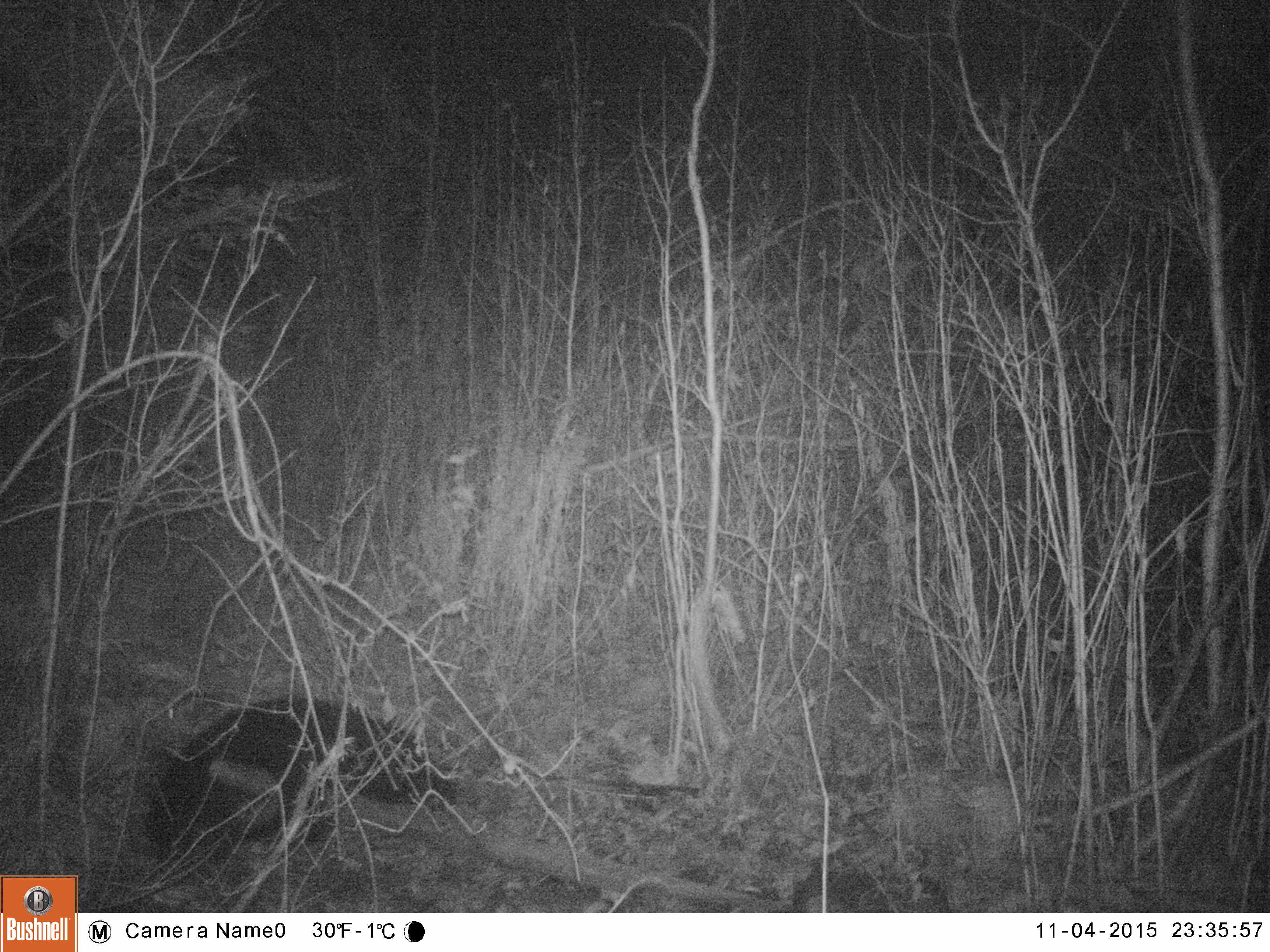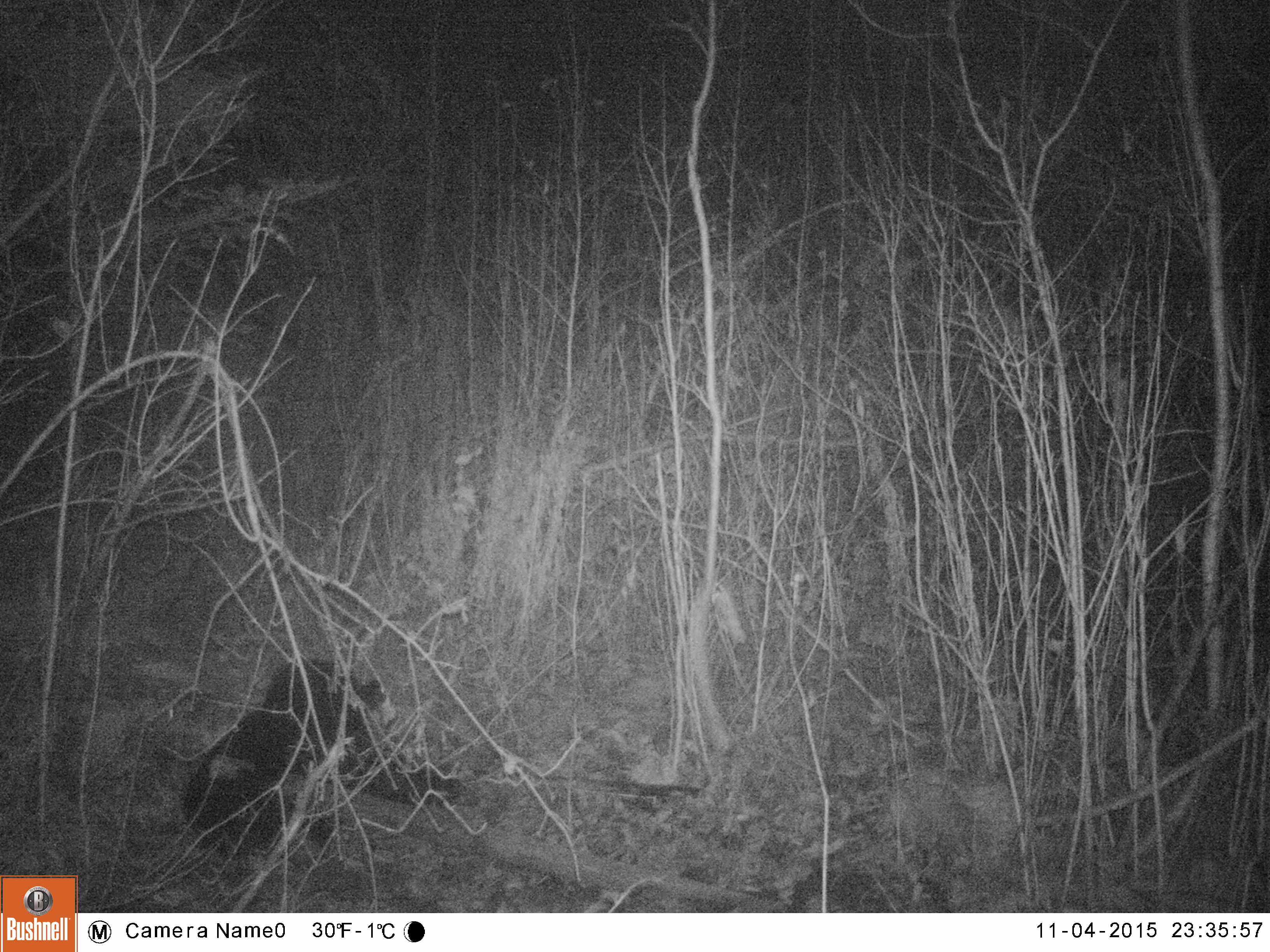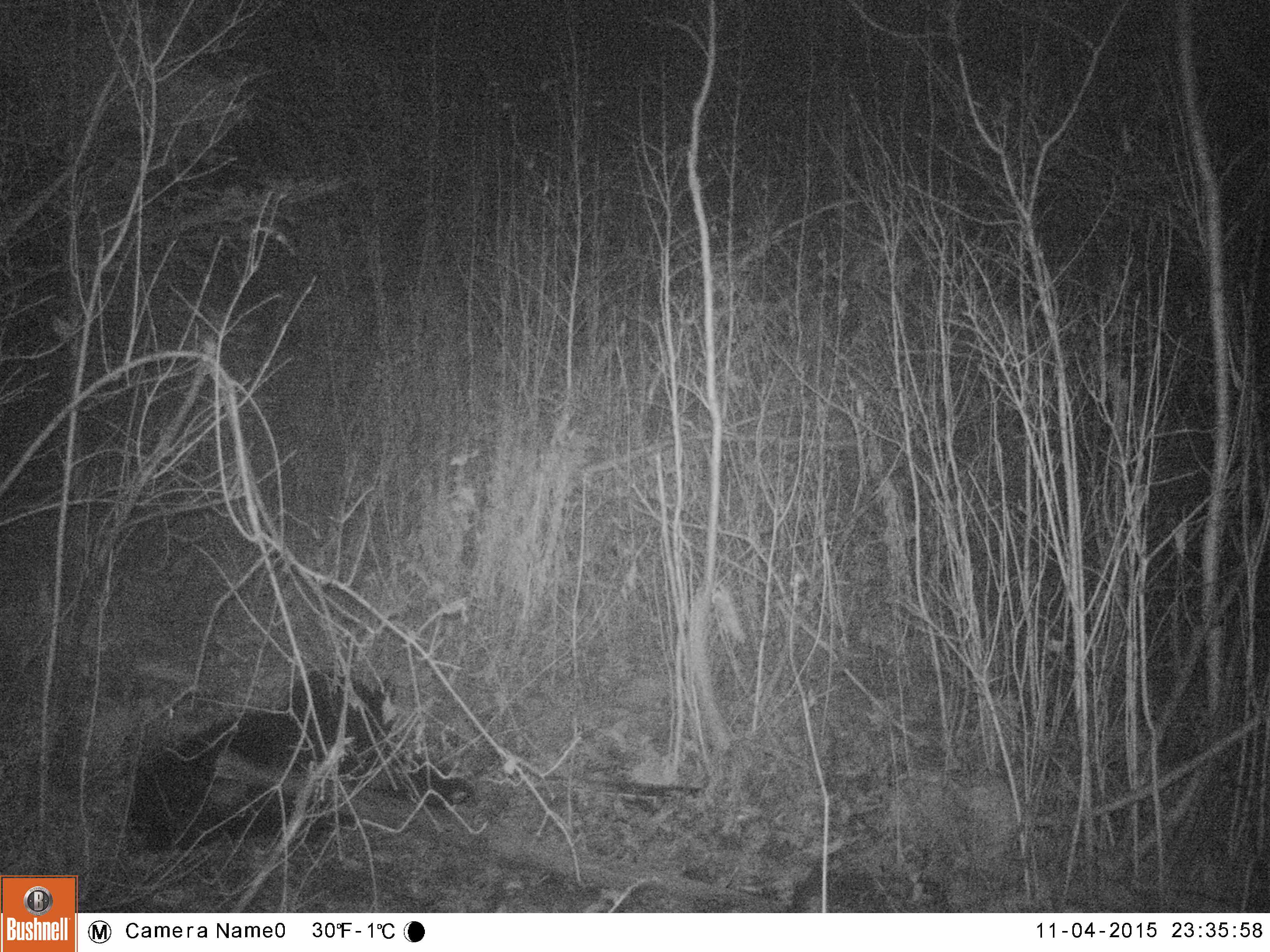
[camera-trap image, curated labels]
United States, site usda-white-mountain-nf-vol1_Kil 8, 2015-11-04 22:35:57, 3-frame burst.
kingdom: Animalia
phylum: Chordata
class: Mammalia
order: Carnivora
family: Ursidae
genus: Ursus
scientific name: Ursus americanus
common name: black bear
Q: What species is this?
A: Black bear (Ursus americanus).